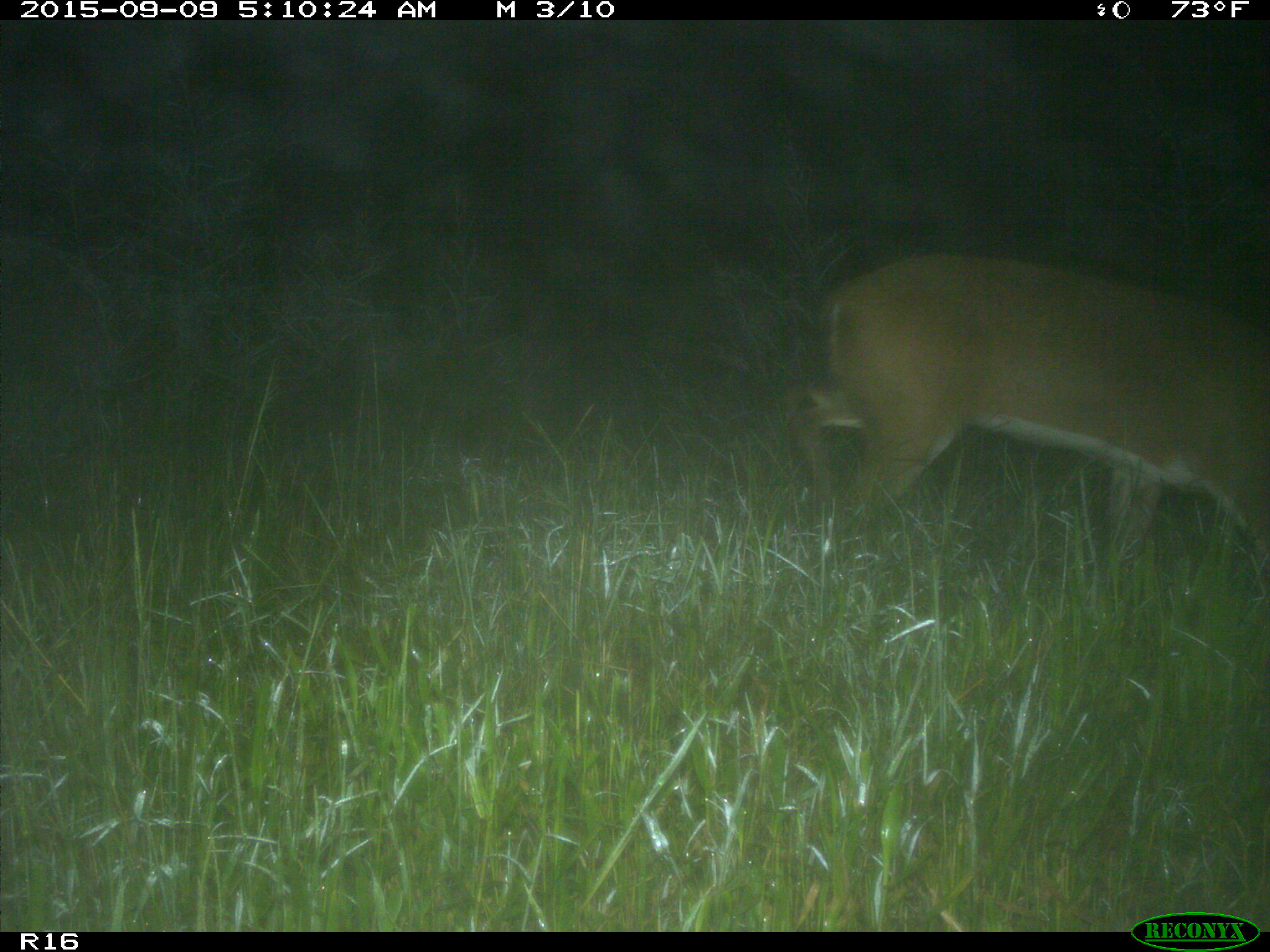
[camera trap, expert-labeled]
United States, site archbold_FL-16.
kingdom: Animalia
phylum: Chordata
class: Mammalia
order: Artiodactyla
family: Cervidae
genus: Odocoileus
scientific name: Odocoileus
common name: deer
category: unidentified deer